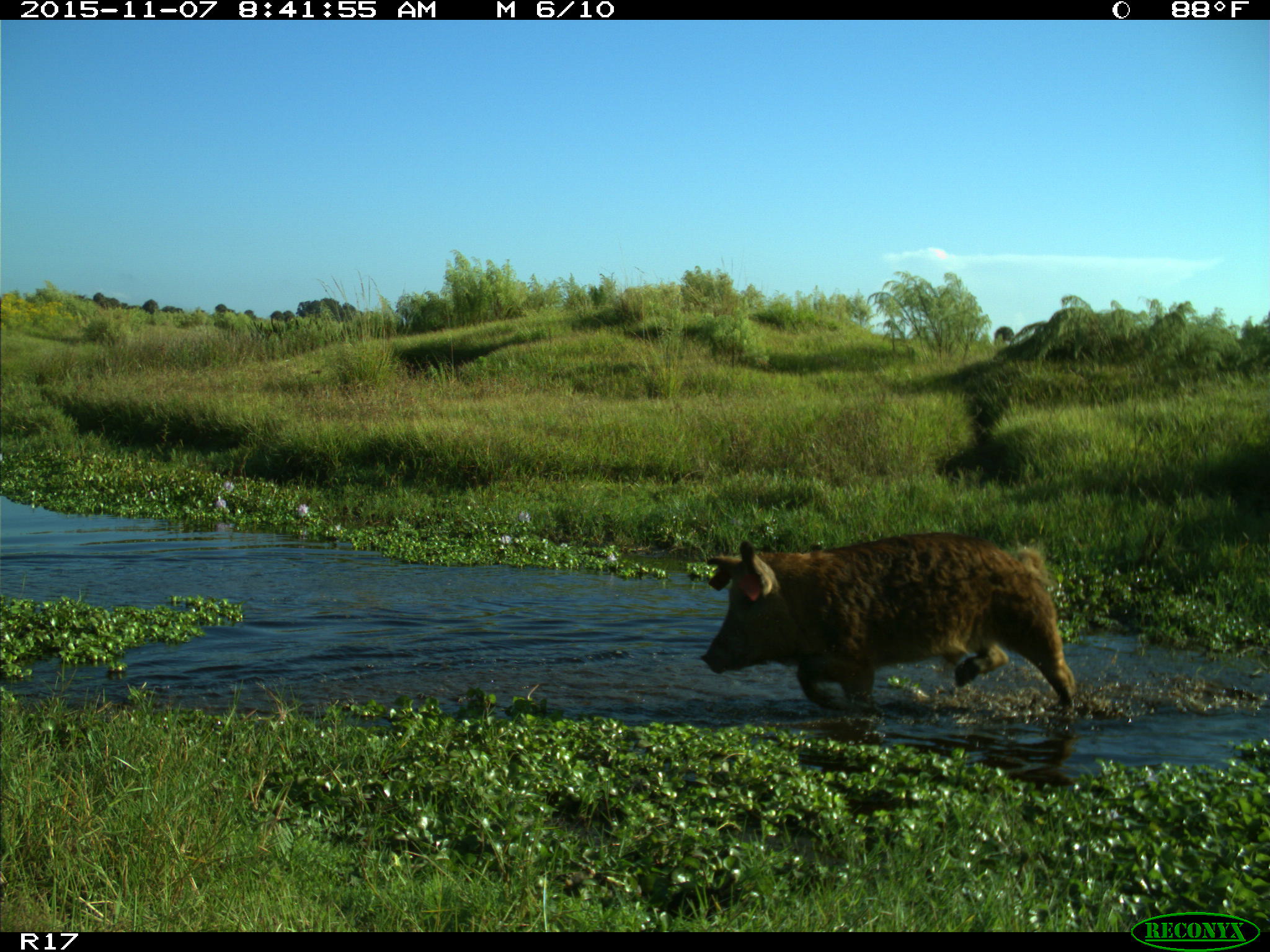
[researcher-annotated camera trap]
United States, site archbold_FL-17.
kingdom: Animalia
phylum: Chordata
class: Mammalia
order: Artiodactyla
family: Suidae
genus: Sus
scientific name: Sus scrofa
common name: wild boar